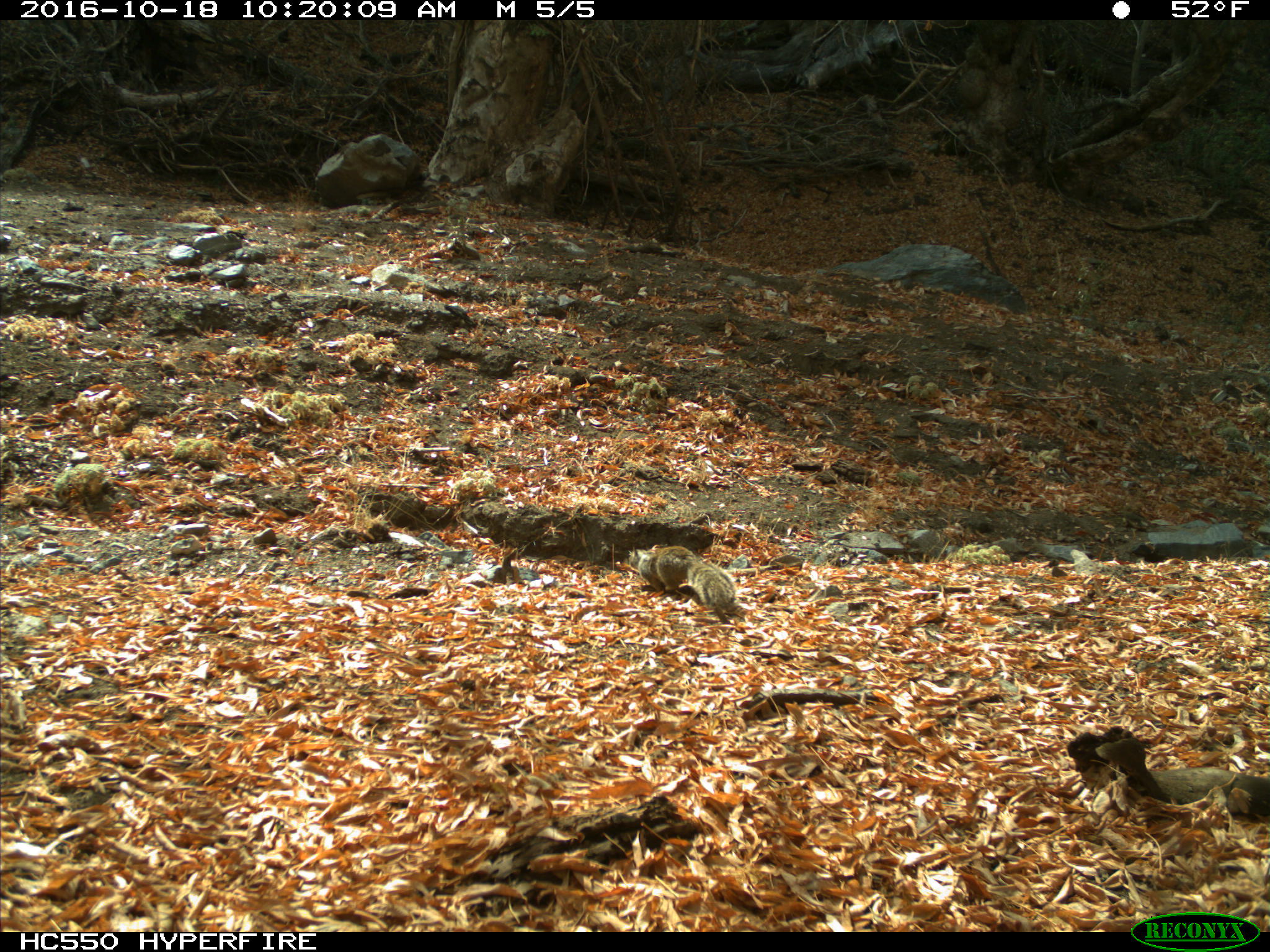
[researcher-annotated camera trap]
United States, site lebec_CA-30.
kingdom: Animalia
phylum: Chordata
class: Mammalia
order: Rodentia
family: Sciuridae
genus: Otospermophilus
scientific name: Otospermophilus beecheyi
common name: california ground squirrel